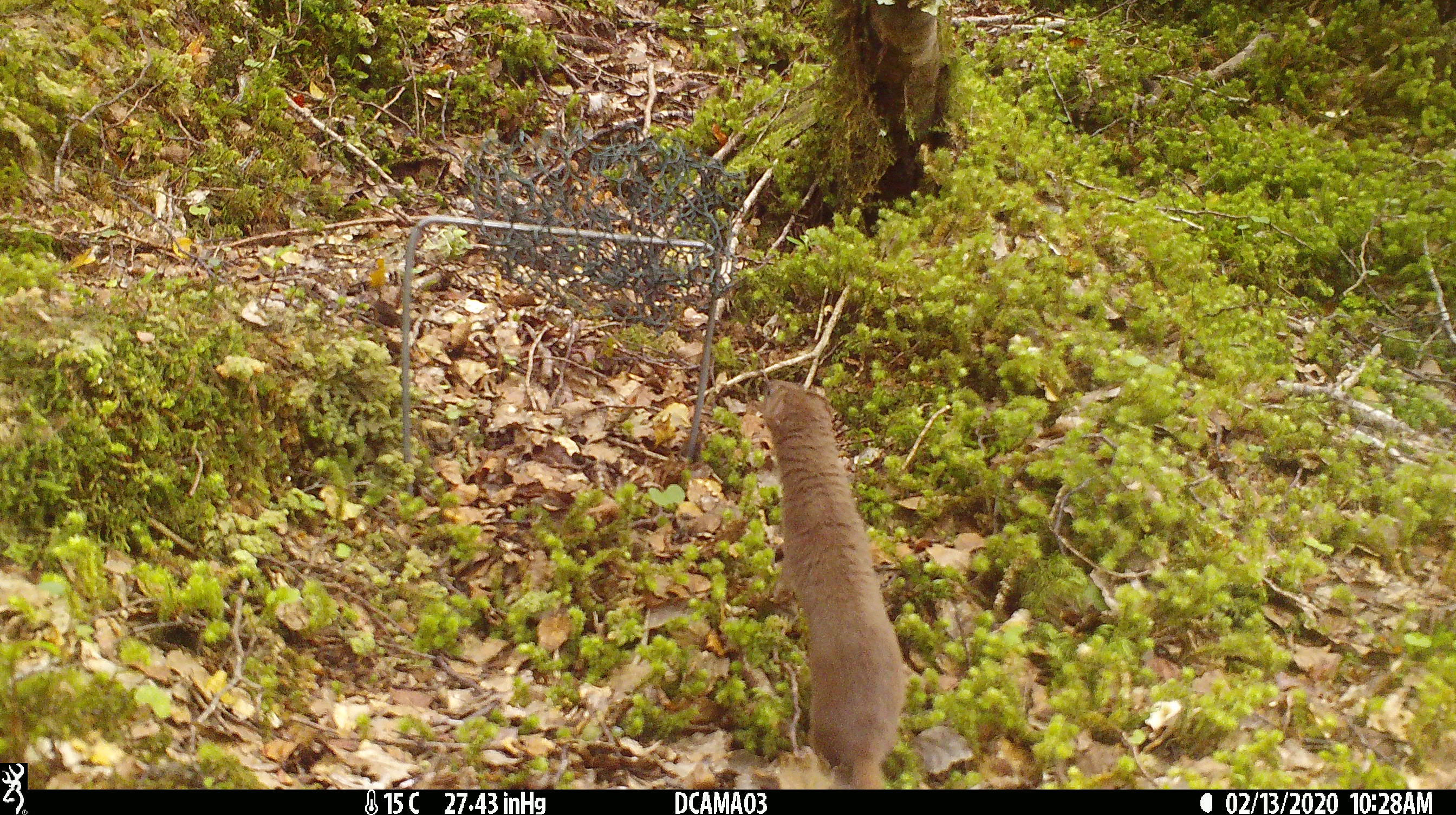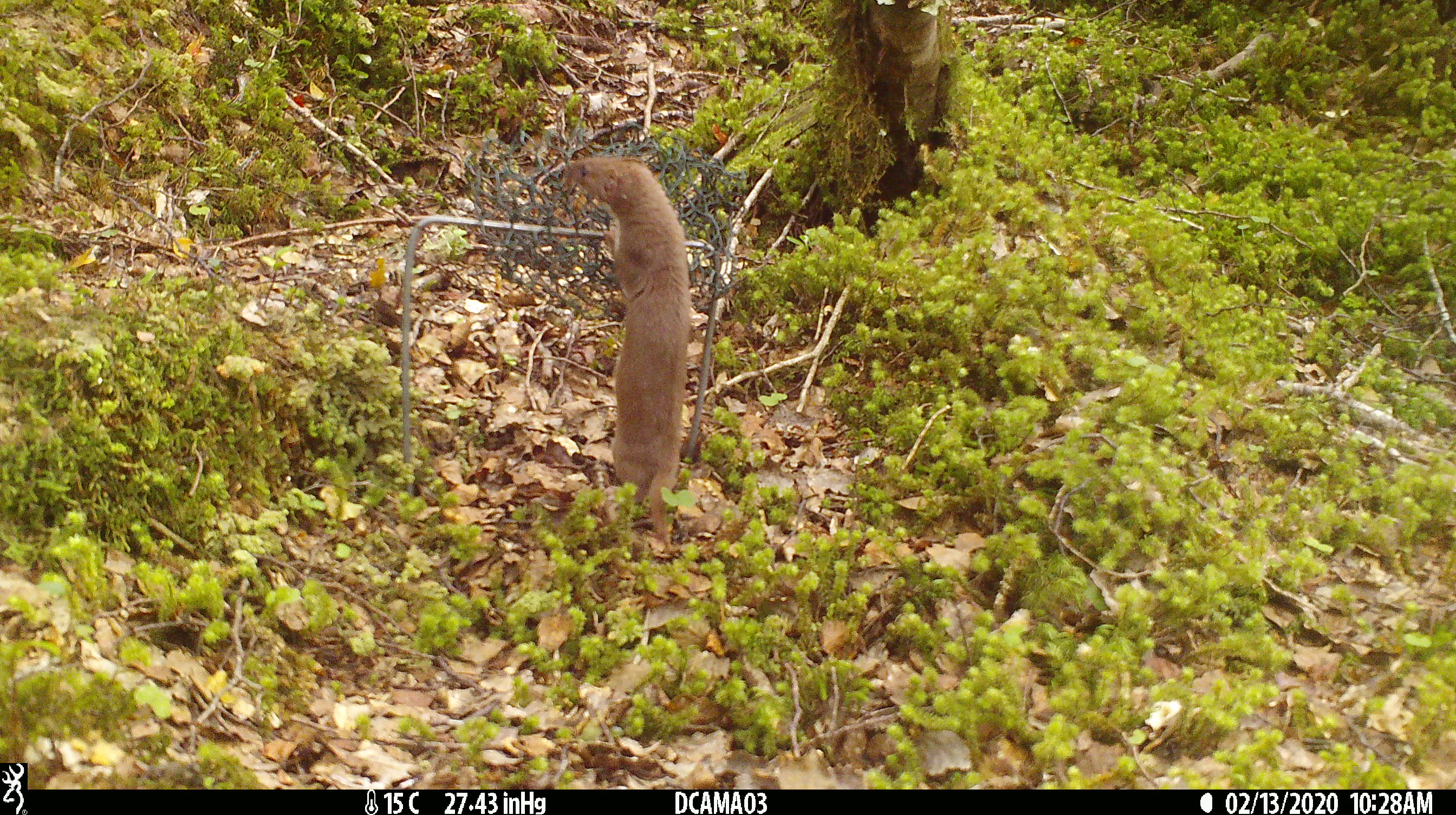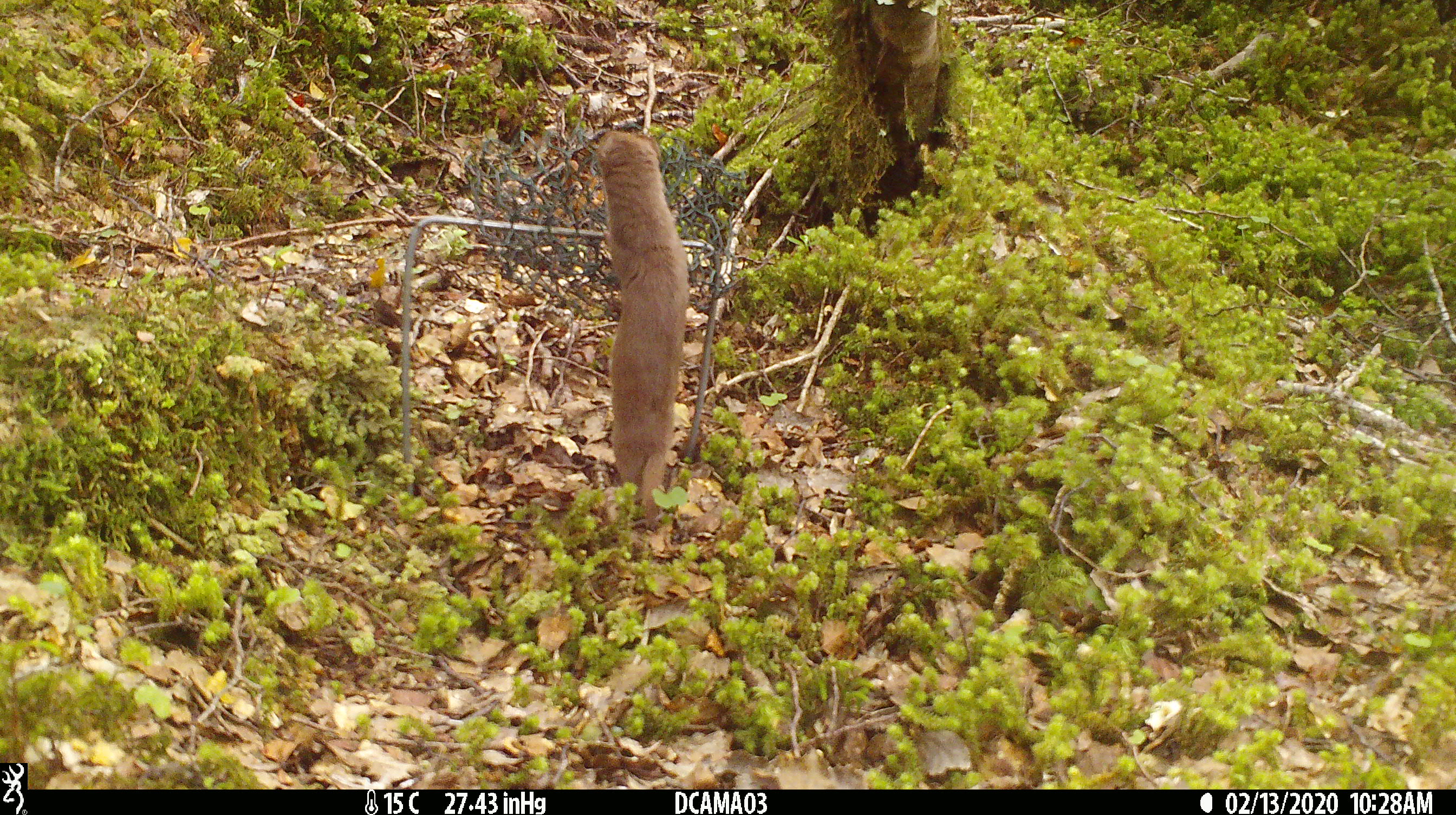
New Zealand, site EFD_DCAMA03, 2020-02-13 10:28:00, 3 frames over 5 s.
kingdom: Animalia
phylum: Chordata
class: Mammalia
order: Carnivora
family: Mustelidae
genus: Mustela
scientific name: Mustela nivalis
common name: least weasel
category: weasel